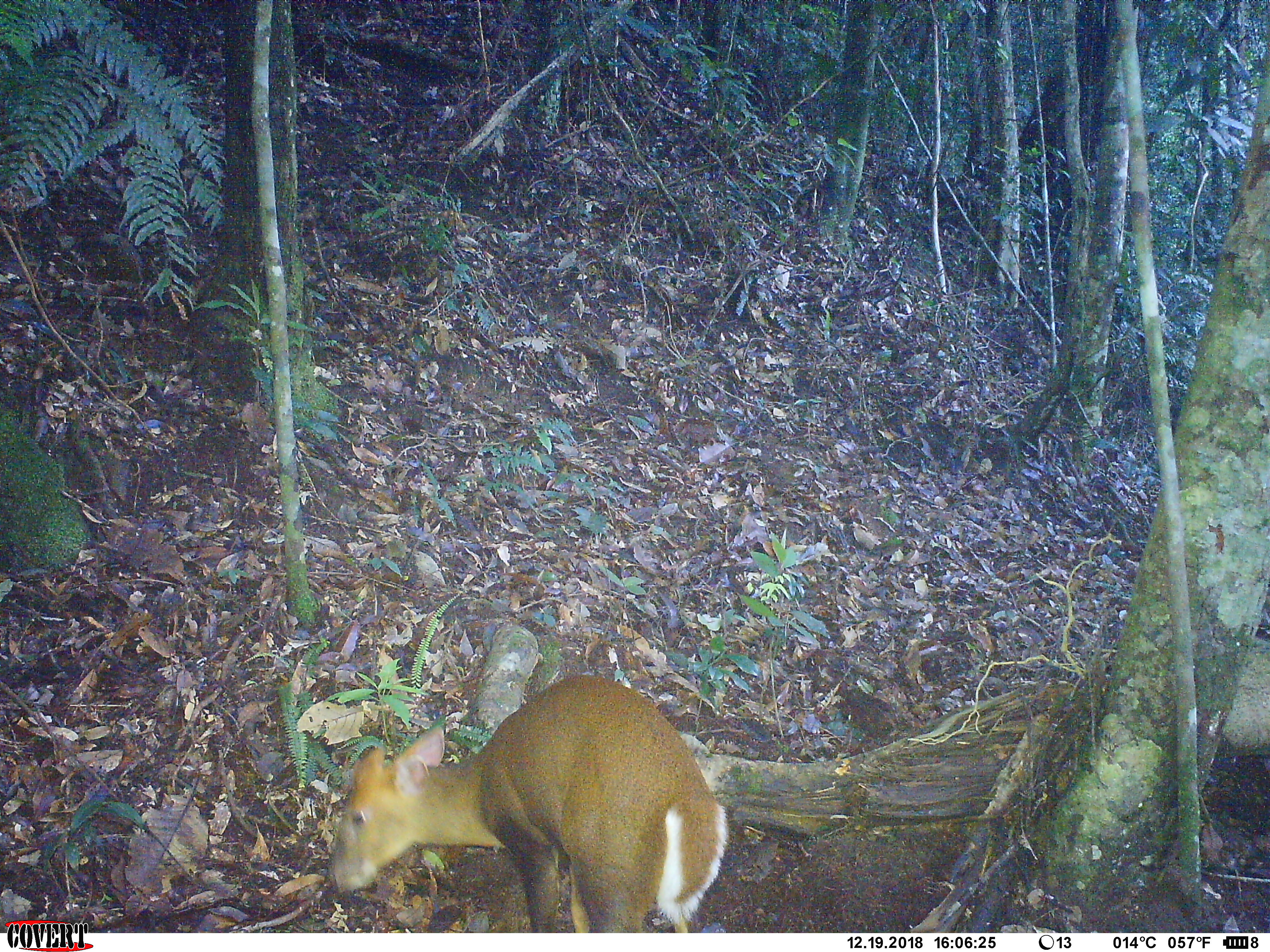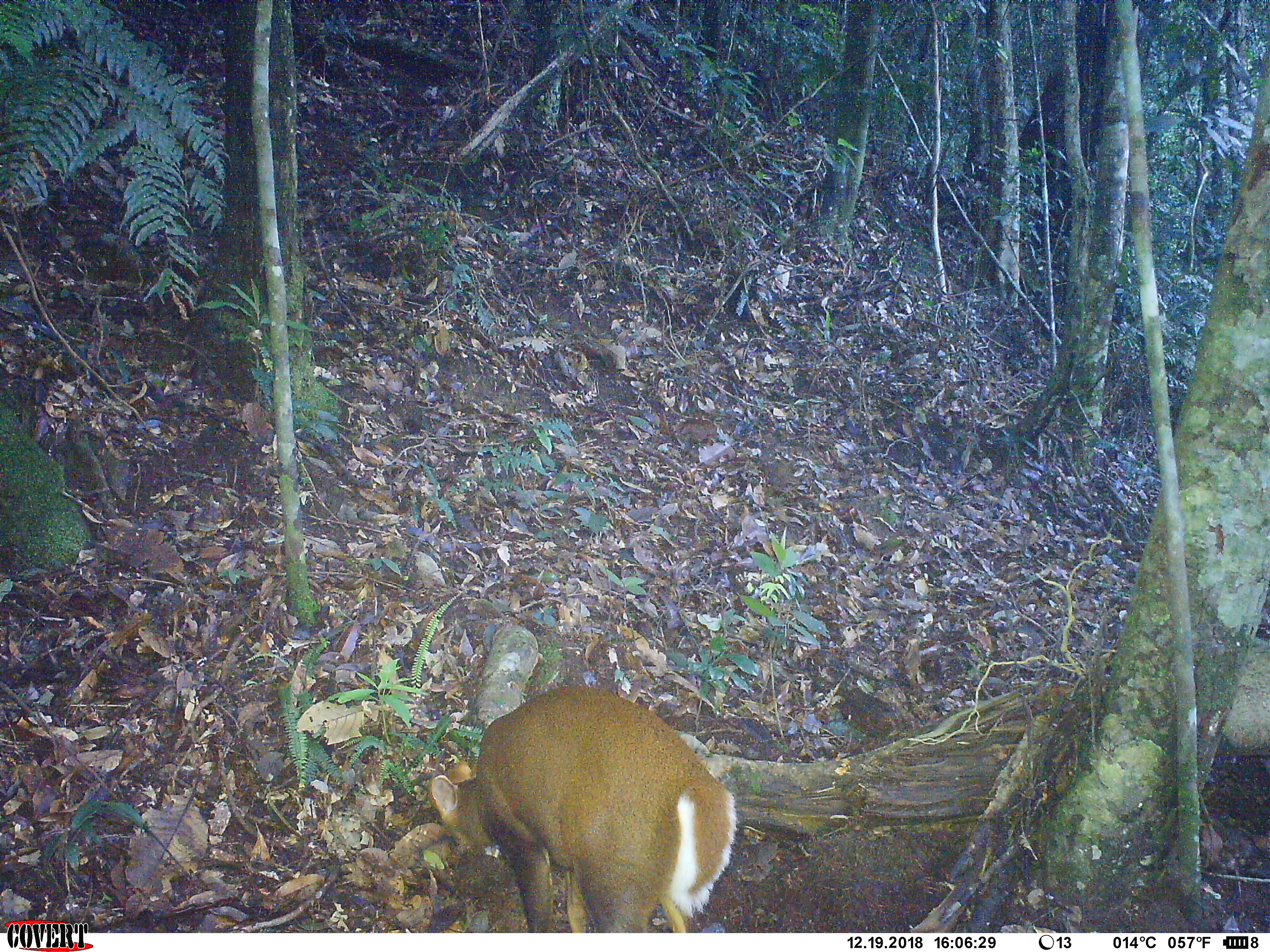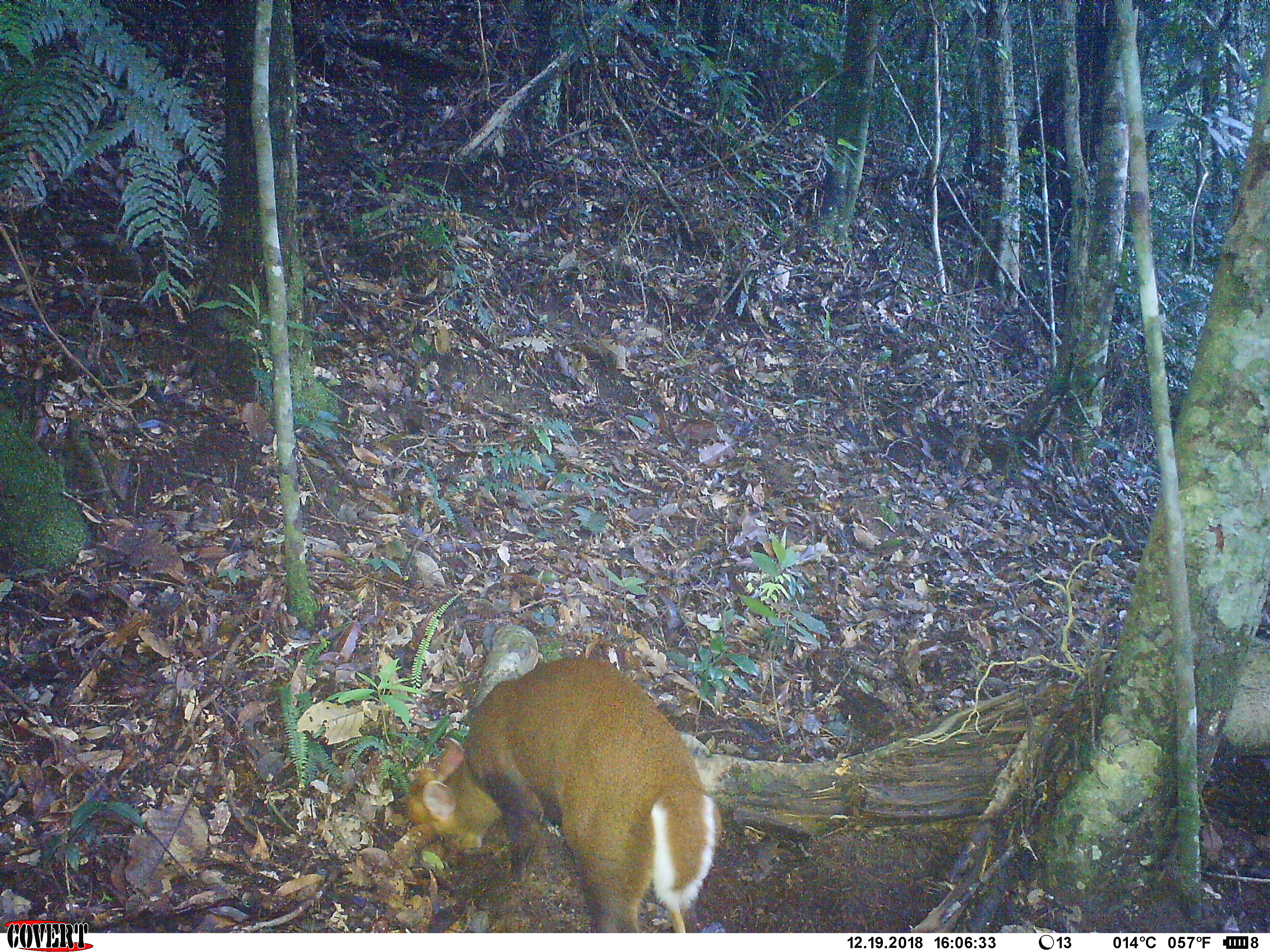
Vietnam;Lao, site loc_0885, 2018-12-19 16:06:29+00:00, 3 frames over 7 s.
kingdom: Animalia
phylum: Chordata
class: Mammalia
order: Artiodactyla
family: Cervidae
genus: Muntiacus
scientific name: Muntiacus rooseveltorum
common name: roosevelt's muntjac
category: roosevelts muntjac group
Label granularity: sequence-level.